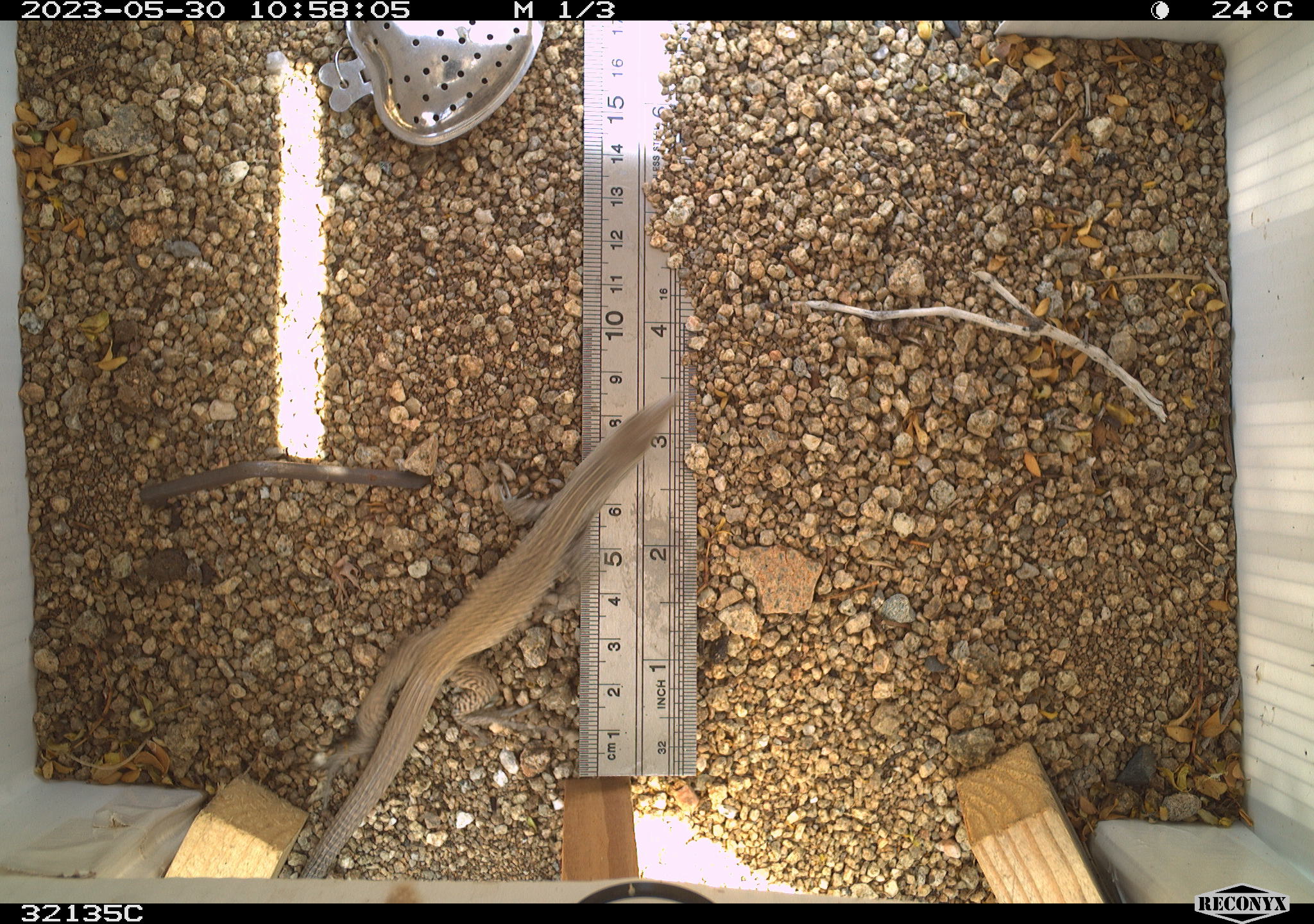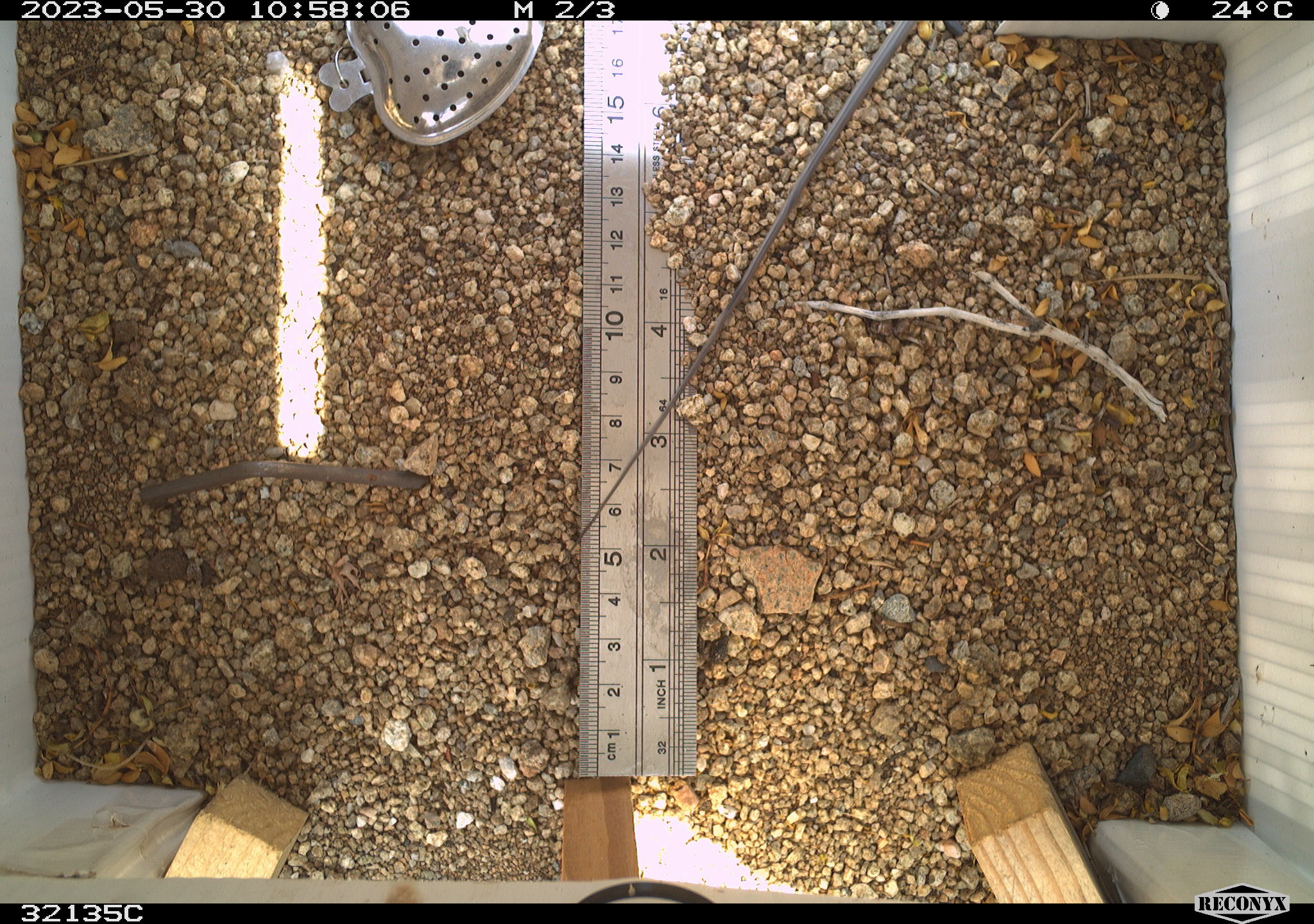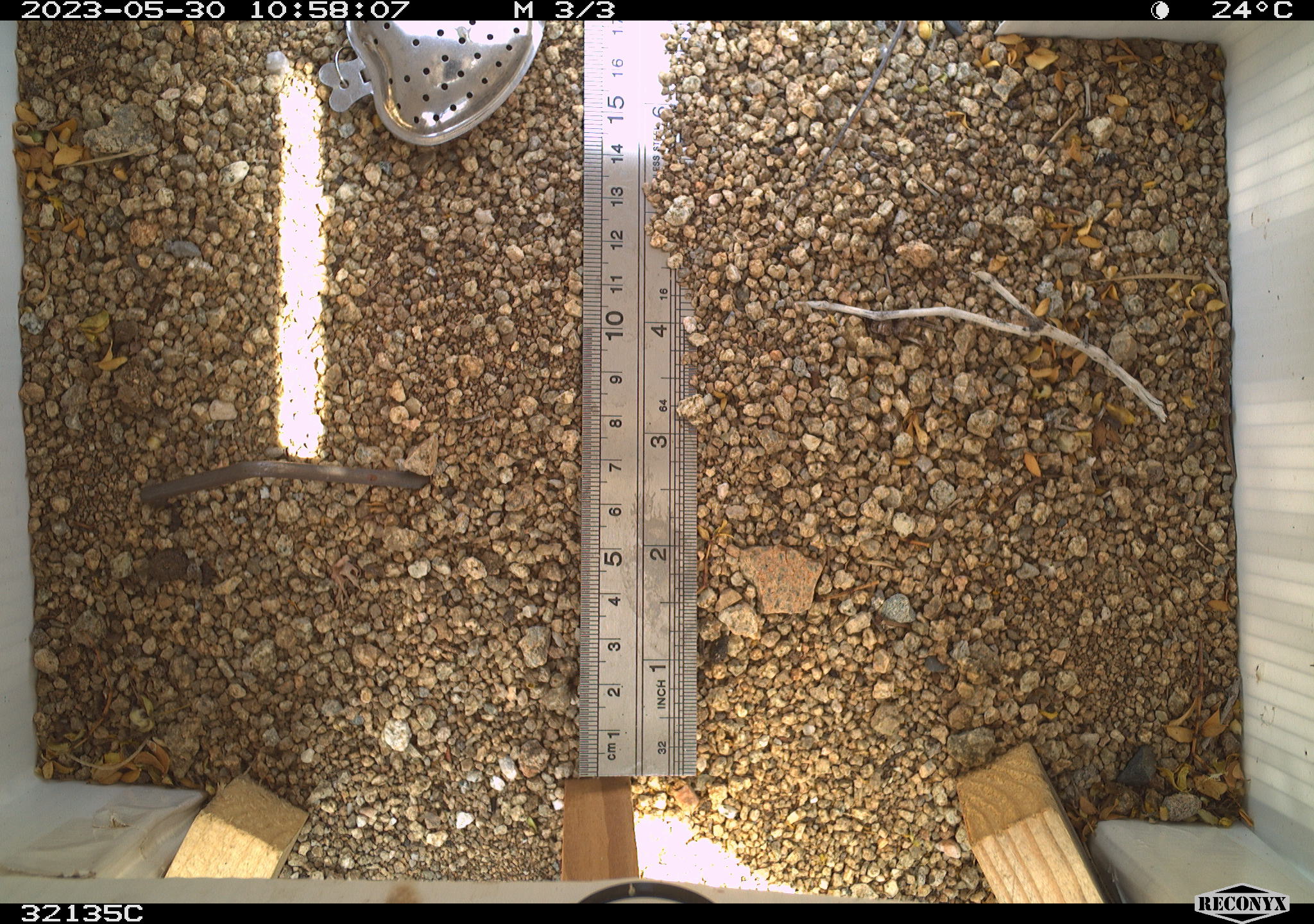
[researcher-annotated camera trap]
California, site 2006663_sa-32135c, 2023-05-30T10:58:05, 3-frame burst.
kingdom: Animalia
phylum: Chordata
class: Mammalia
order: Rodentia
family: Sciuridae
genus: Ammospermophilus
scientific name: Ammospermophilus leucurus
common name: white-tailed antelope squirrel